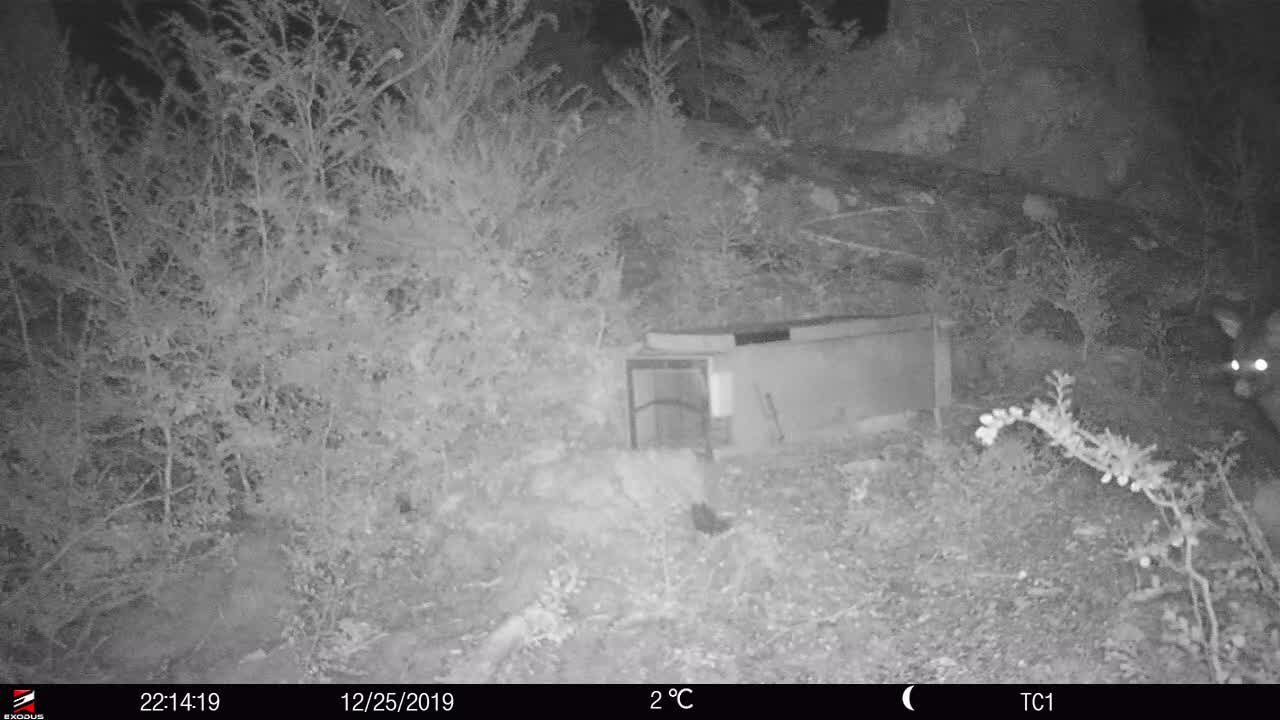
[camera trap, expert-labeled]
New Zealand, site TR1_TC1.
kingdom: Animalia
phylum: Chordata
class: Mammalia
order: Diprotodontia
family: Phalangeridae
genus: Trichosurus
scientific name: Trichosurus vulpecula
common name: common brushtail possum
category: possum